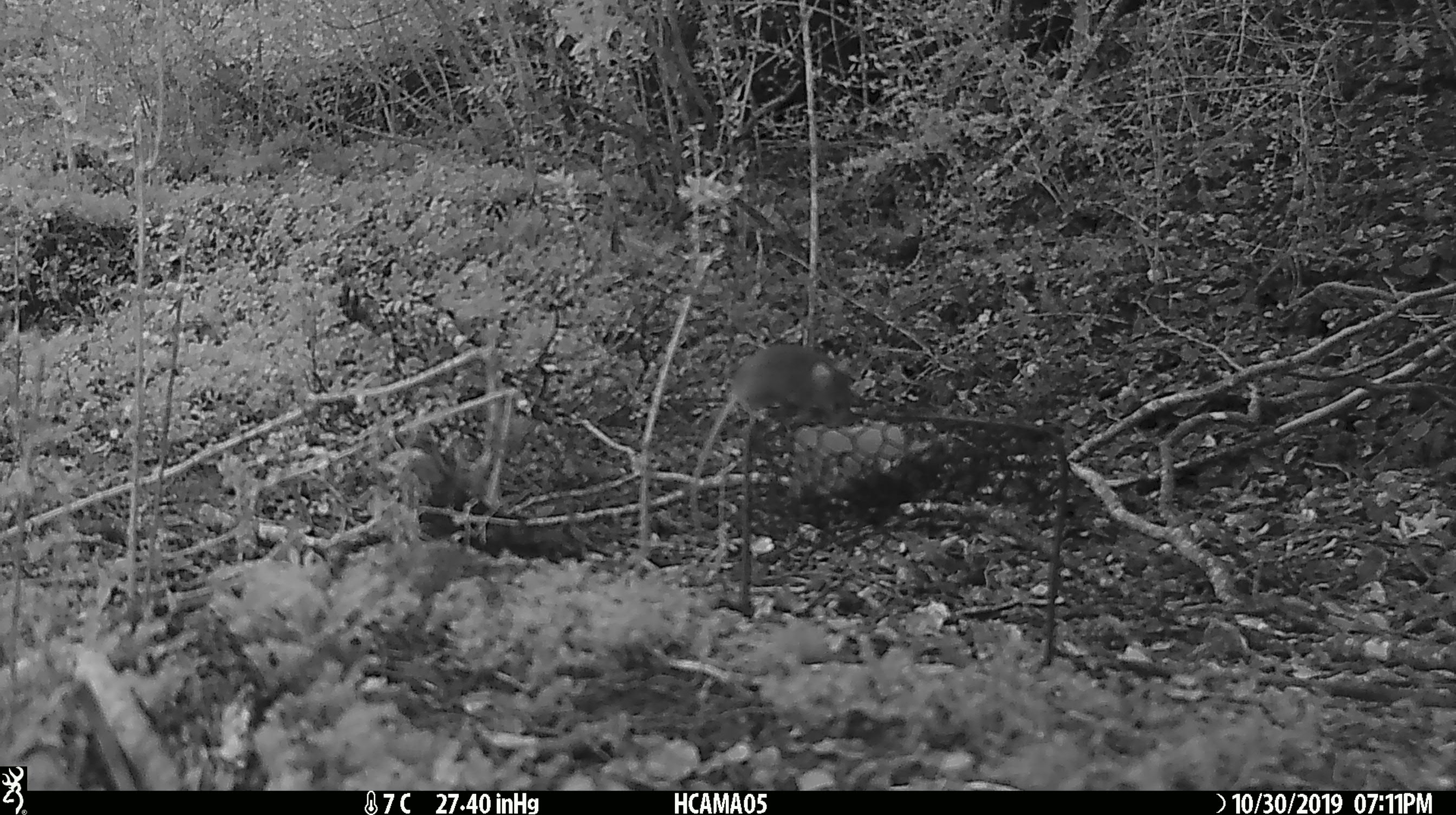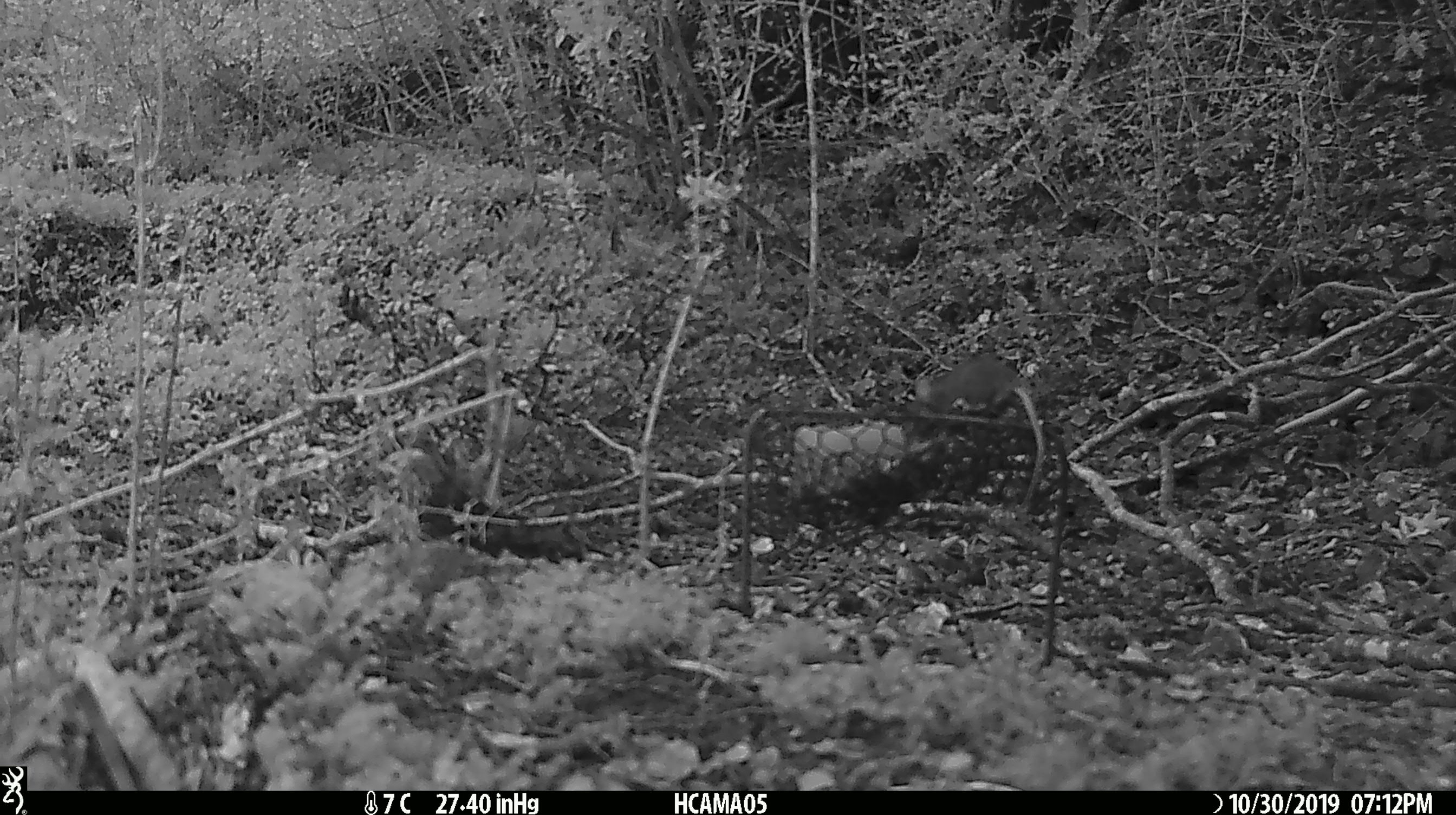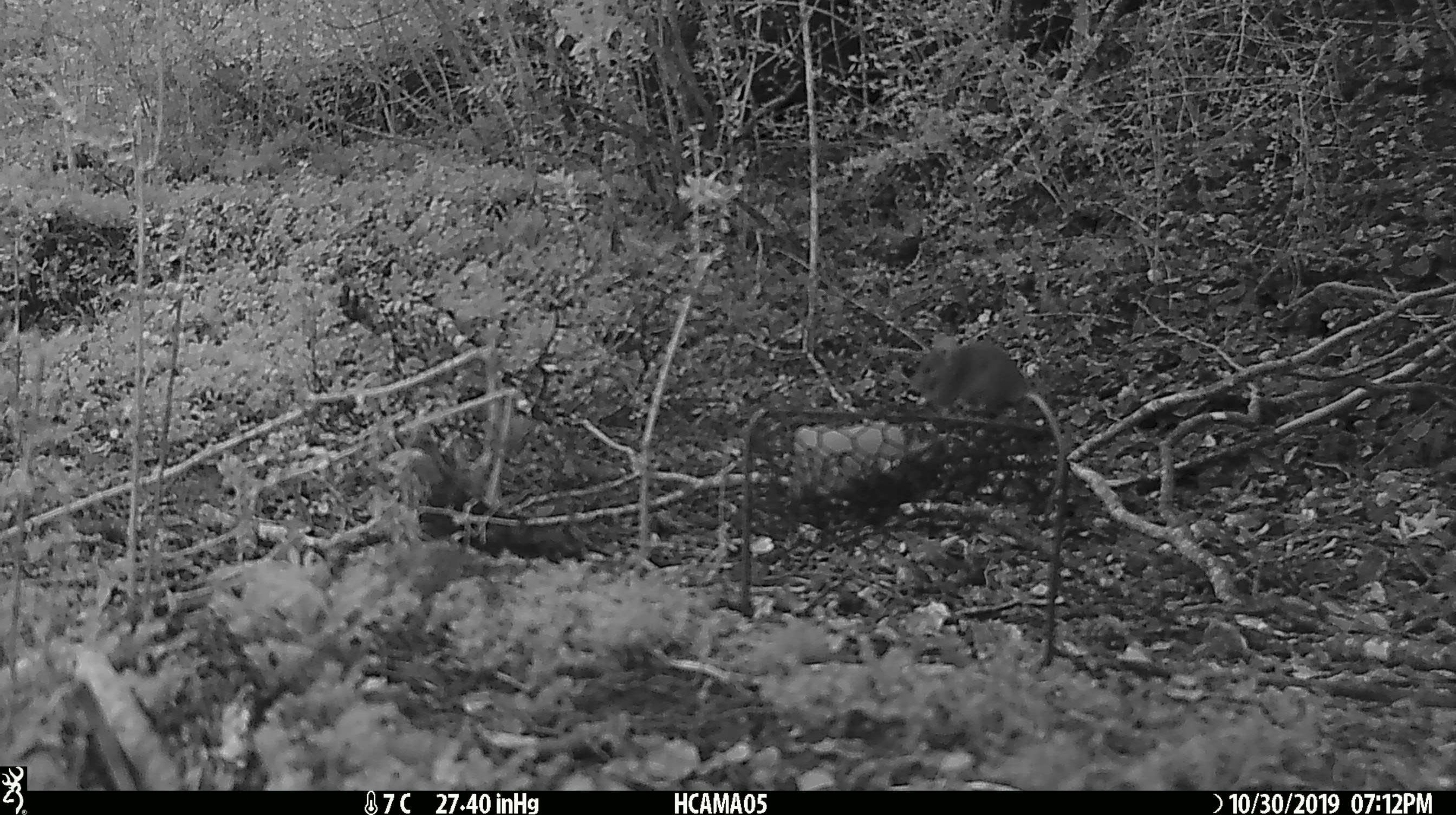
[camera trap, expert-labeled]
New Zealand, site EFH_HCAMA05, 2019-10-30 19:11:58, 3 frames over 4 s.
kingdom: Animalia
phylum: Chordata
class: Mammalia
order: Rodentia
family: Muridae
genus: Mus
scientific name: Mus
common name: mouse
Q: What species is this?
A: Mouse (Mus).